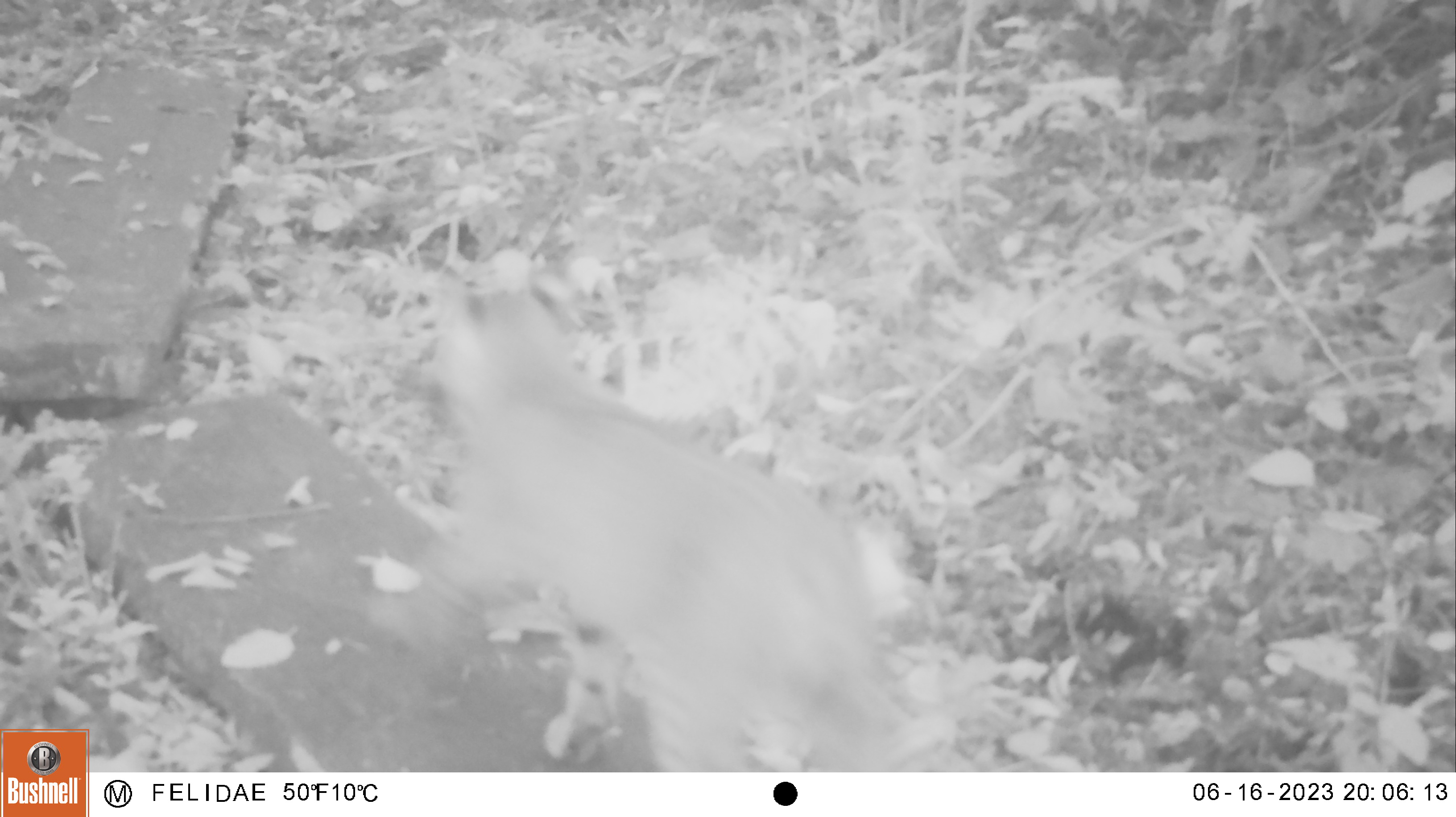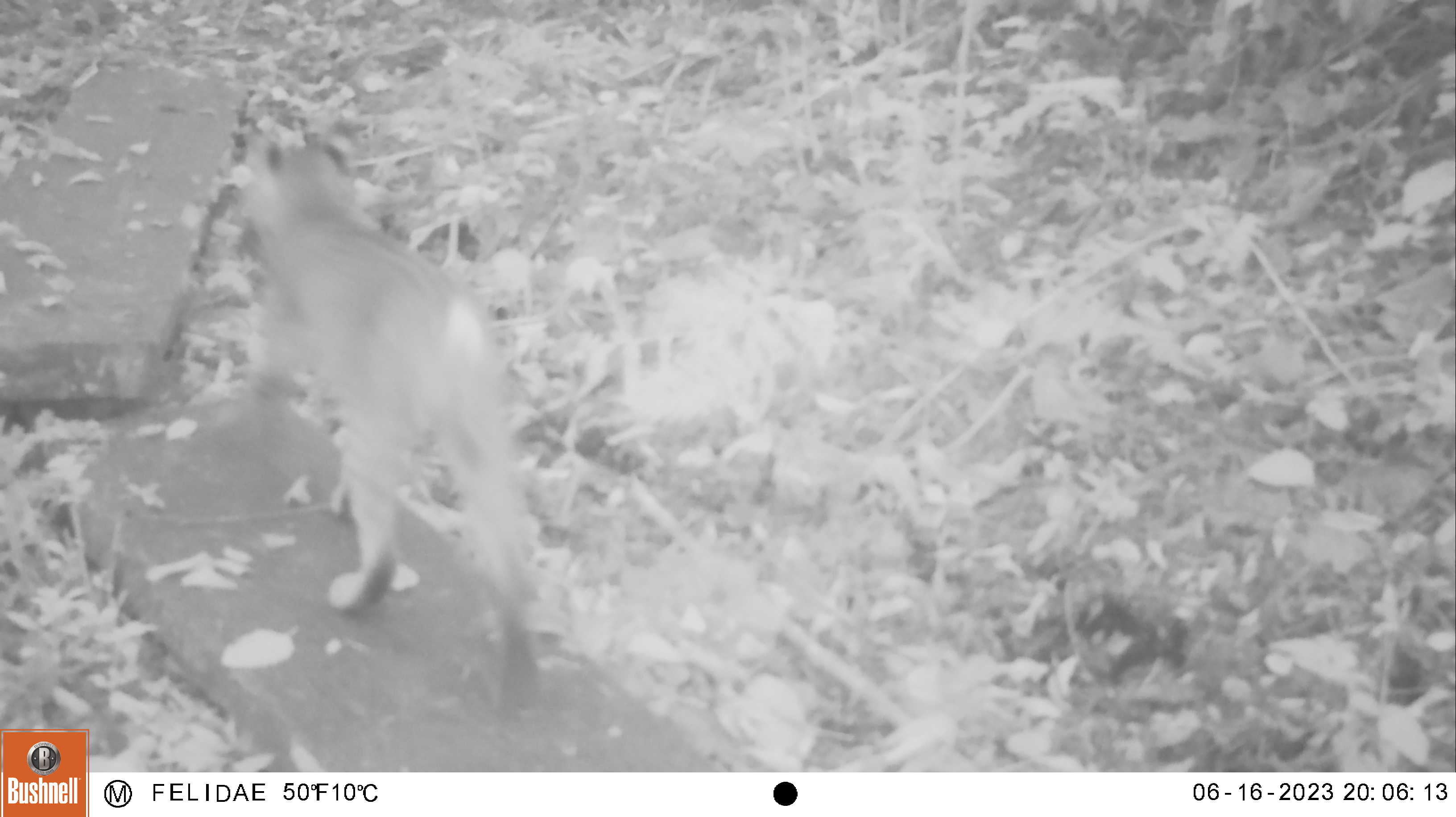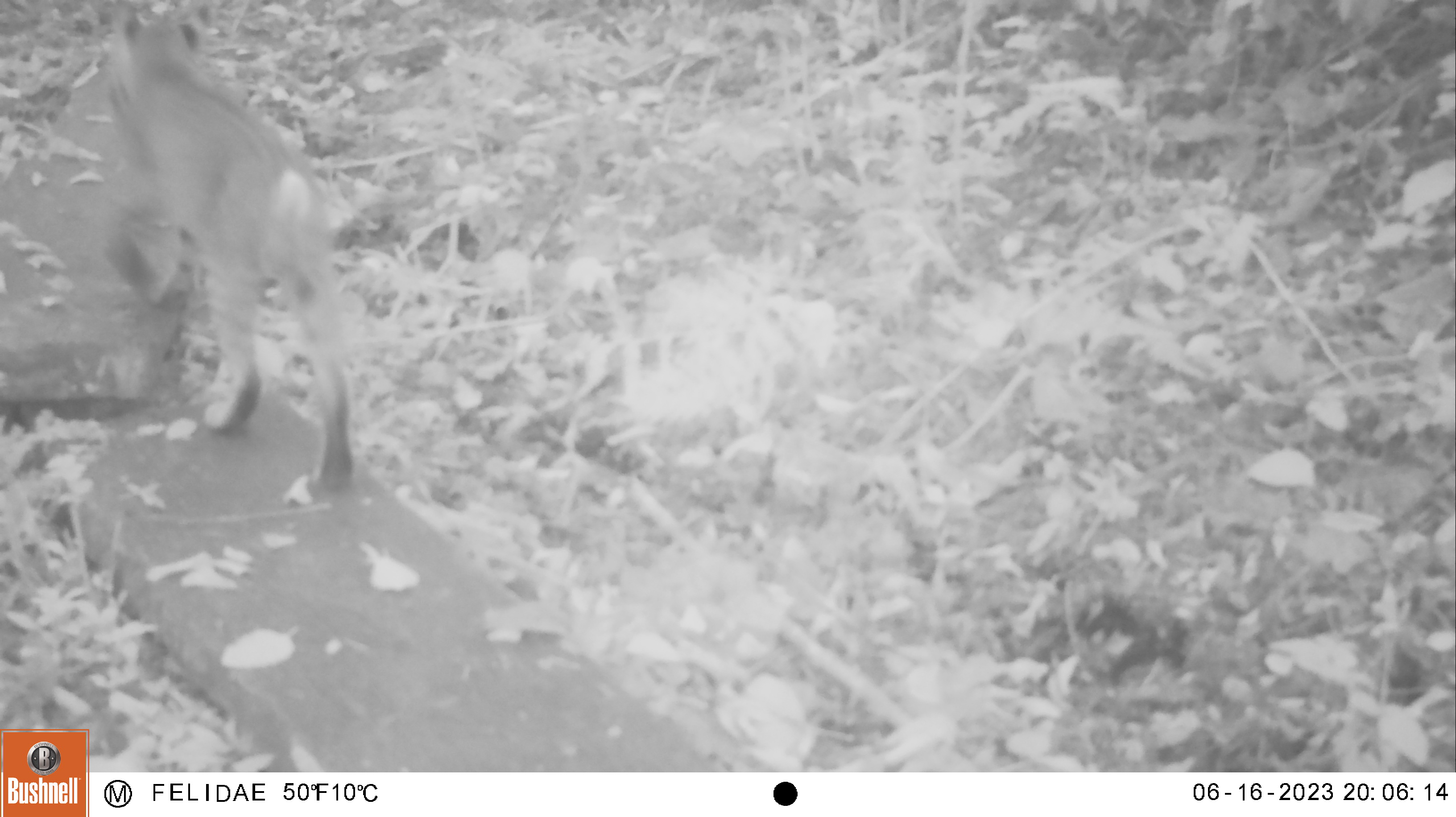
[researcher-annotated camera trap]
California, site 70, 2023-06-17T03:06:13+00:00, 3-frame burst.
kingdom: Animalia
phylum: Chordata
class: Mammalia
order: Carnivora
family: Felidae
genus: Lynx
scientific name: Lynx rufus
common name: bobcat